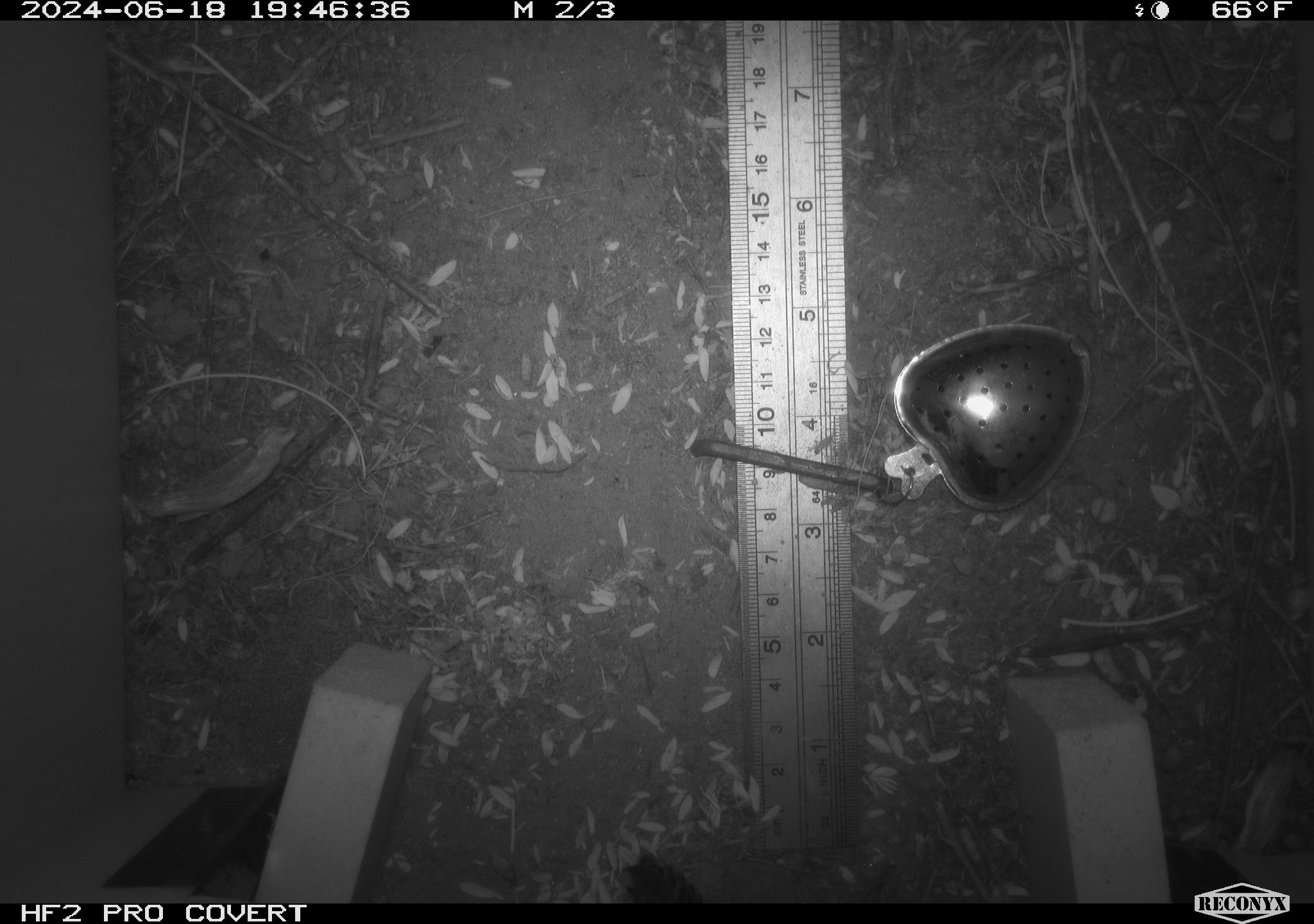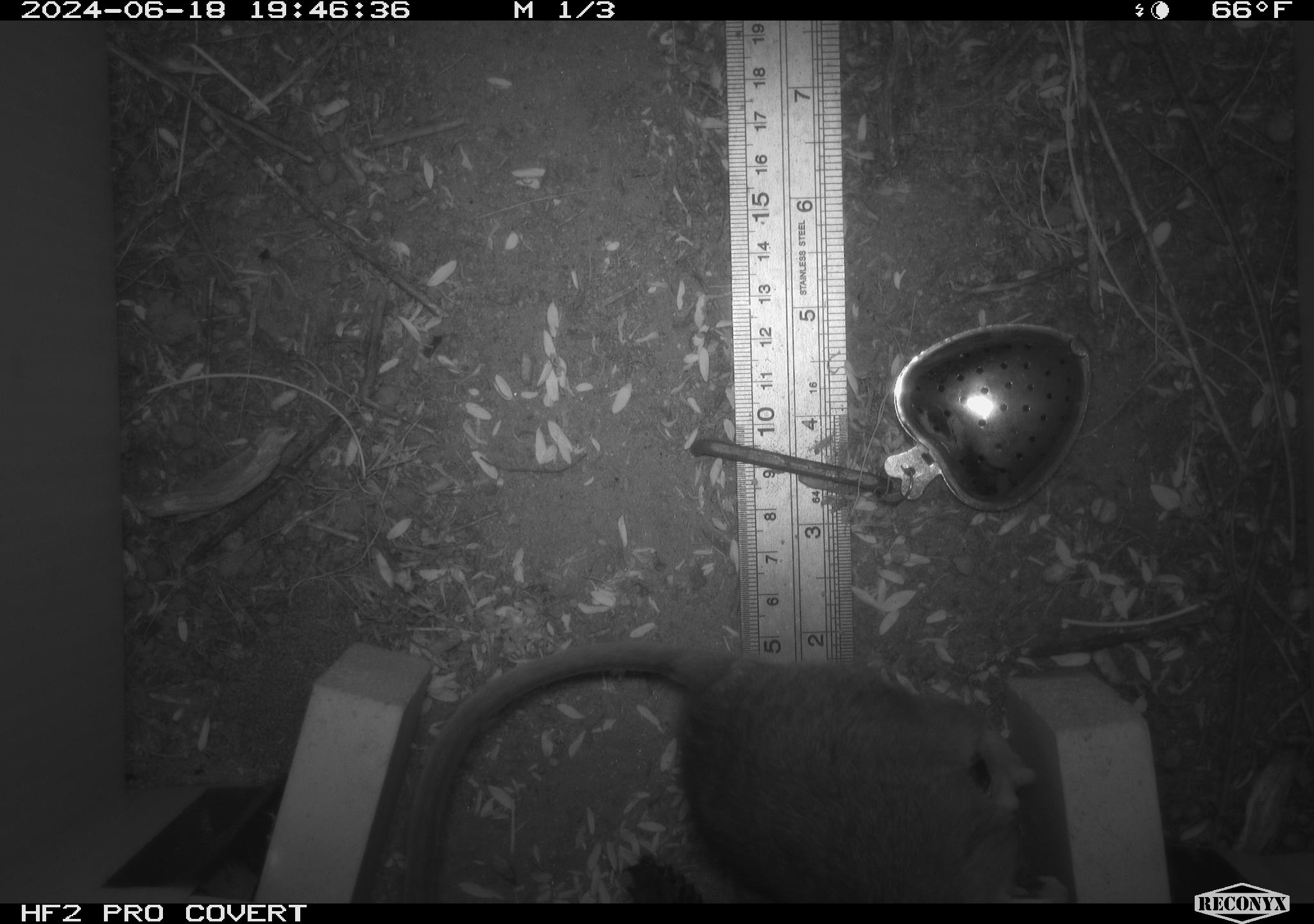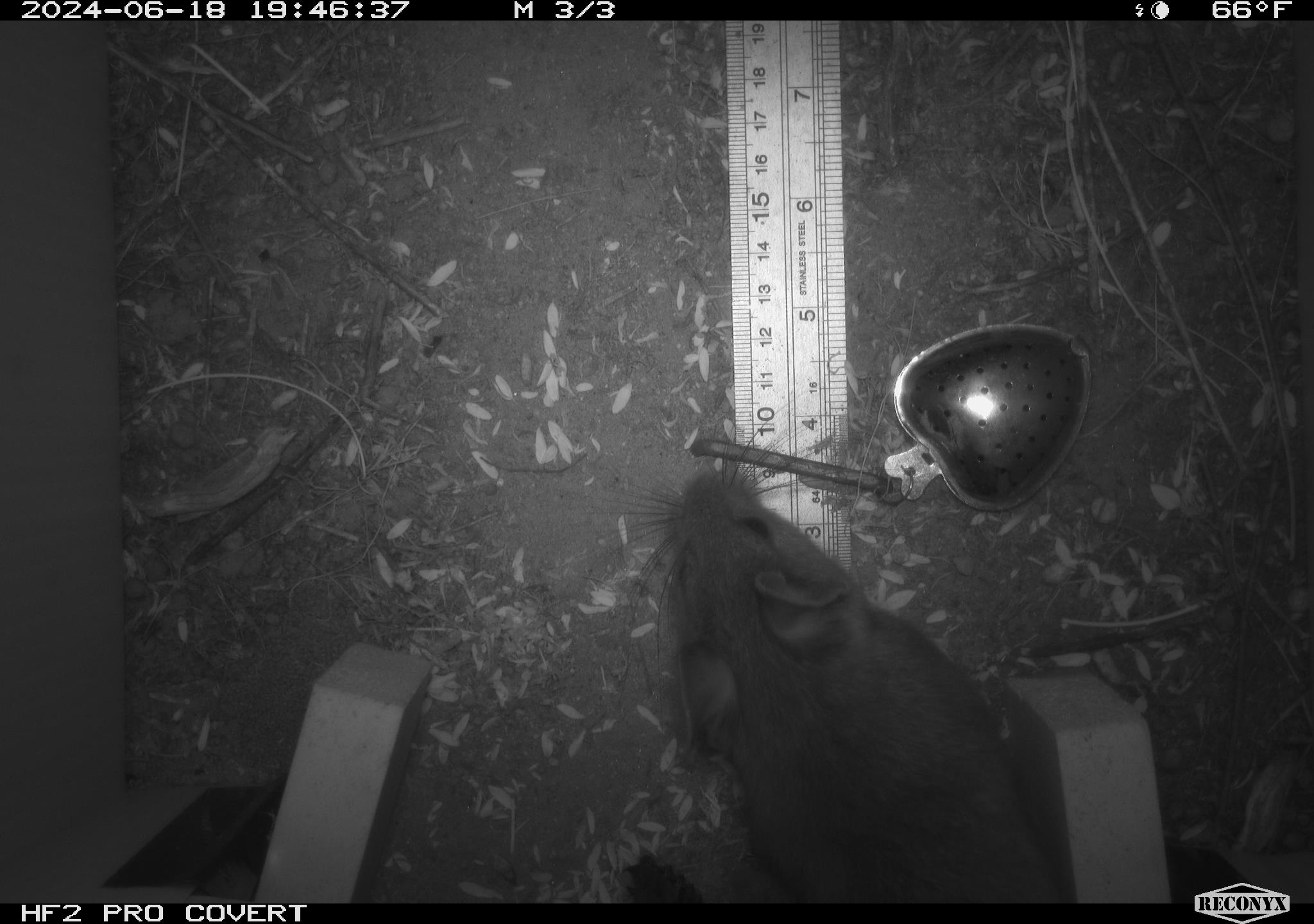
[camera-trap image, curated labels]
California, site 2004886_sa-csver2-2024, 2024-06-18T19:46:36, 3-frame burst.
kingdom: Animalia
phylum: Chordata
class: Mammalia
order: Rodentia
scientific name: Rodentia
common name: rodent